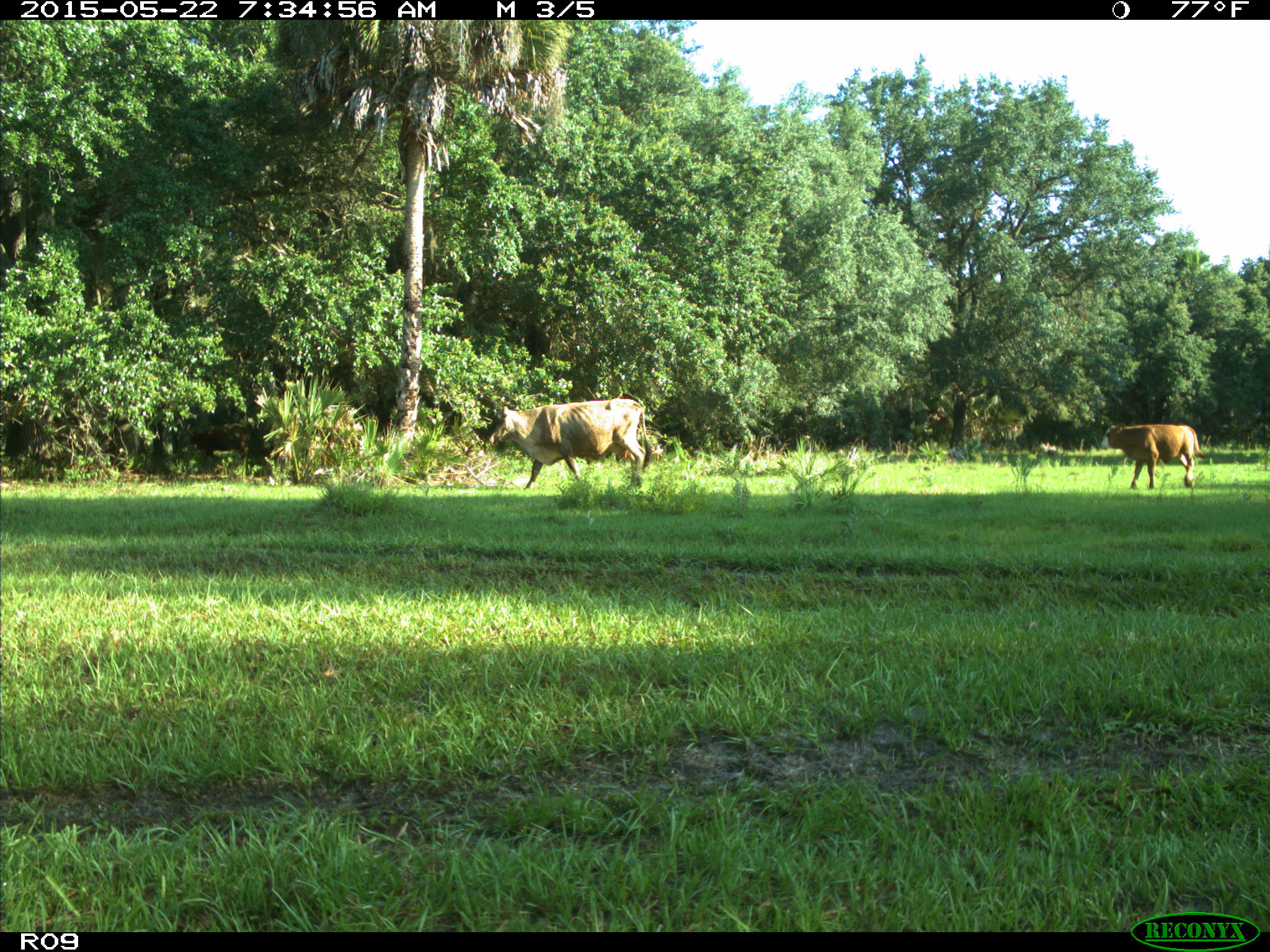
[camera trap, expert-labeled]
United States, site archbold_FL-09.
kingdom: Animalia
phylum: Chordata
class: Mammalia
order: Artiodactyla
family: Bovidae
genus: Bos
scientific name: Bos taurus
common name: domestic cow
Bos taurus (domestic cow).